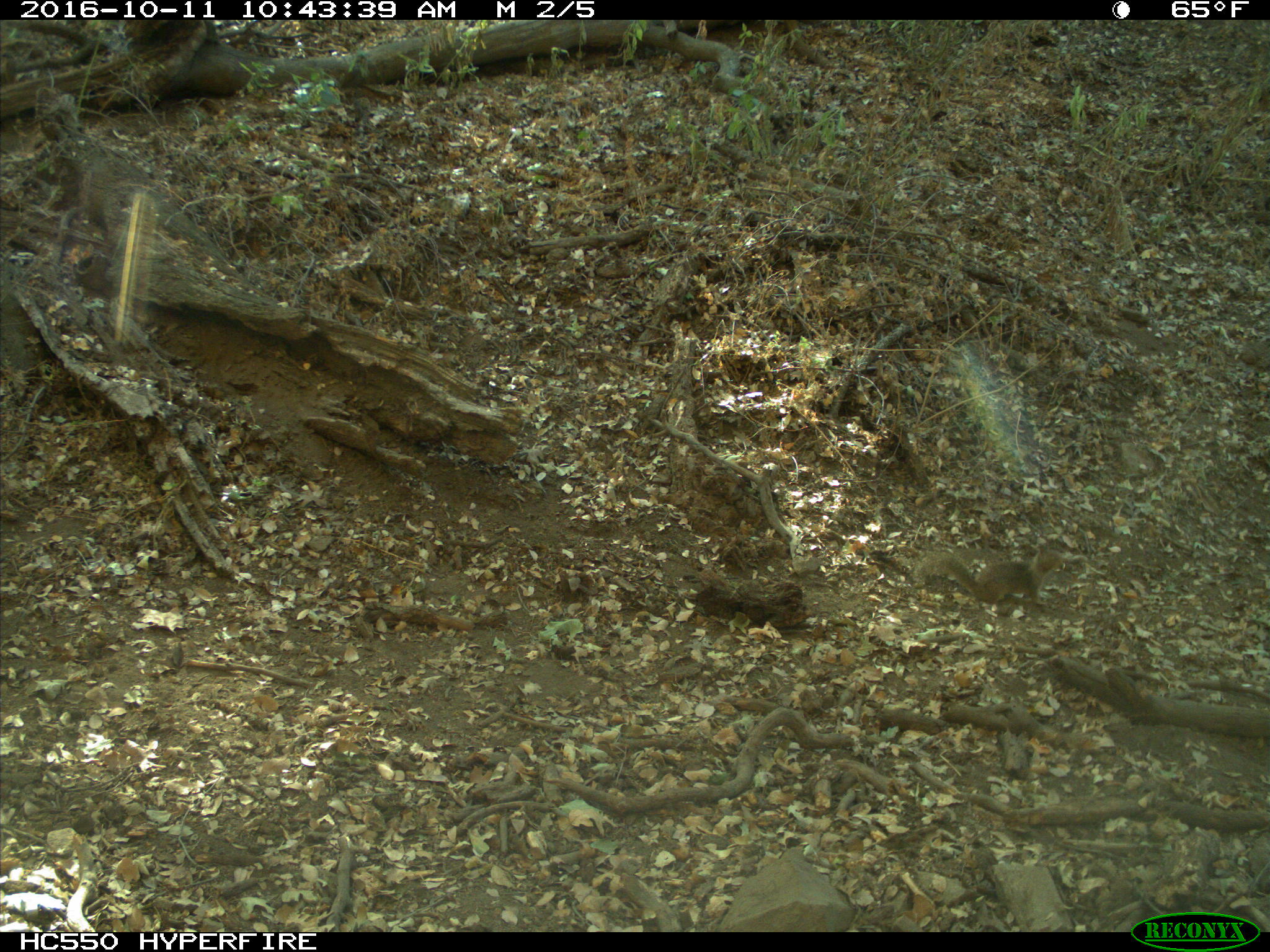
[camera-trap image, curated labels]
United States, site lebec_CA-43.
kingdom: Animalia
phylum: Chordata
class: Mammalia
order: Rodentia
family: Sciuridae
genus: Otospermophilus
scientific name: Otospermophilus beecheyi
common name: california ground squirrel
Otospermophilus beecheyi (california ground squirrel).